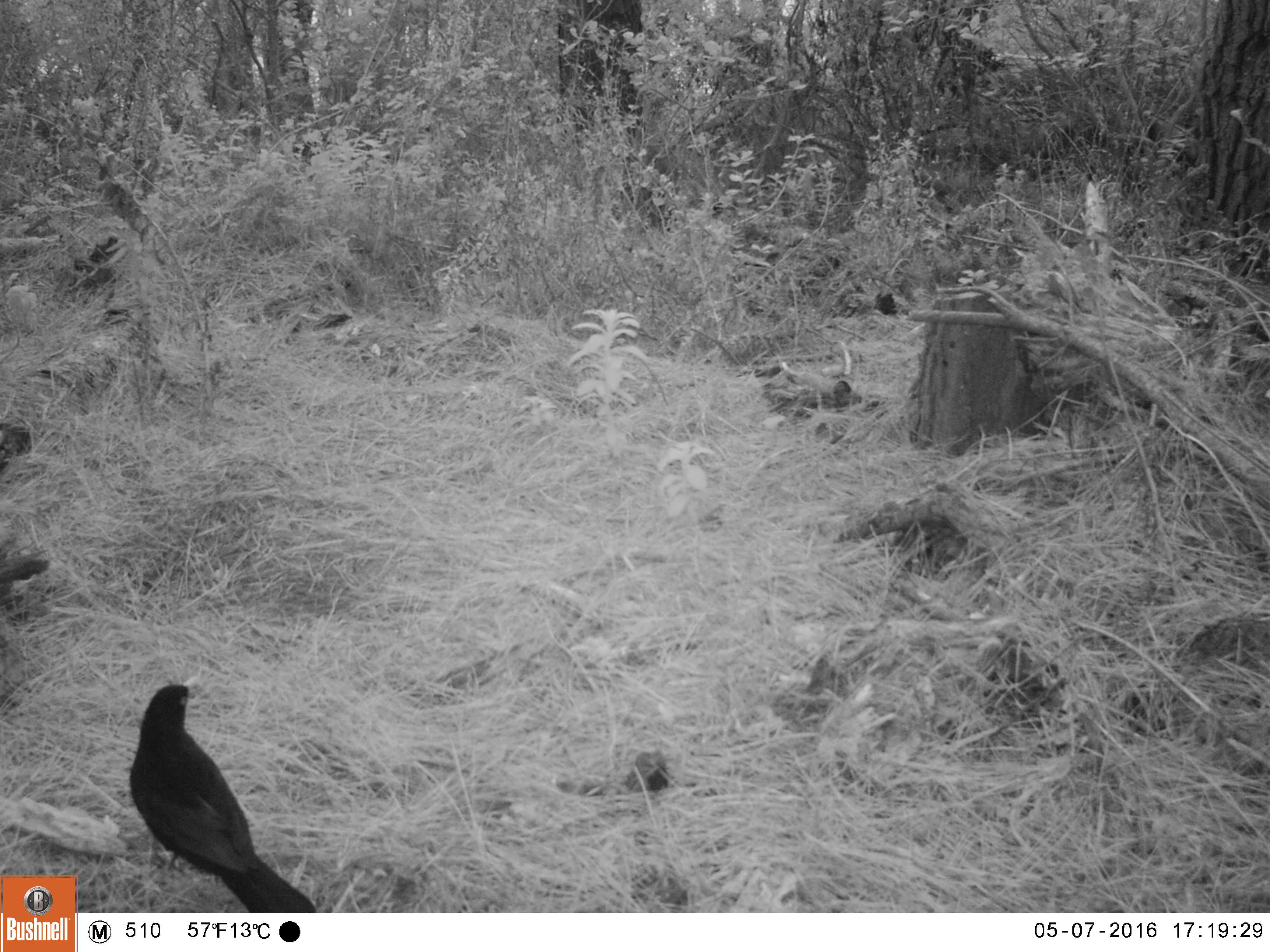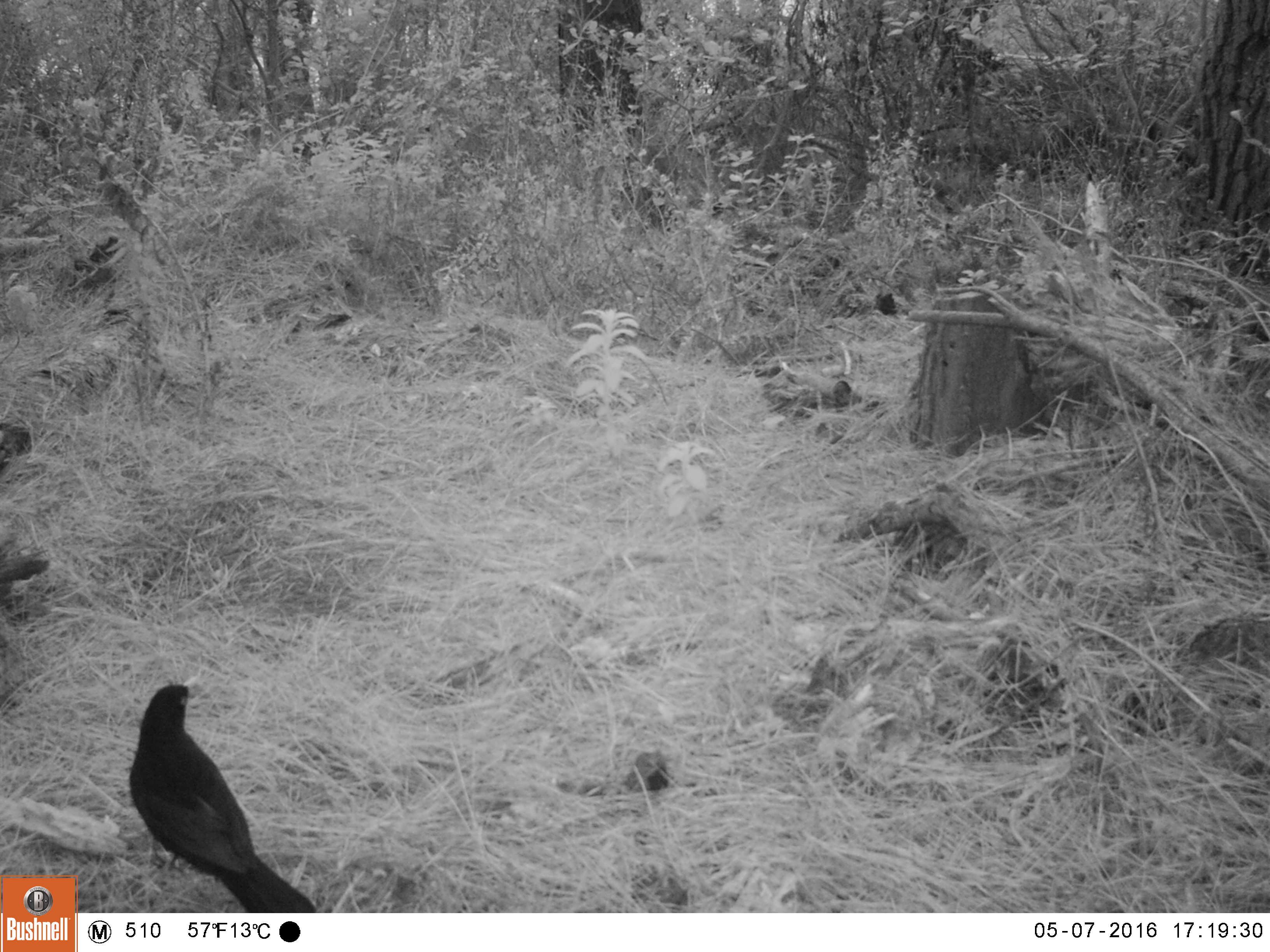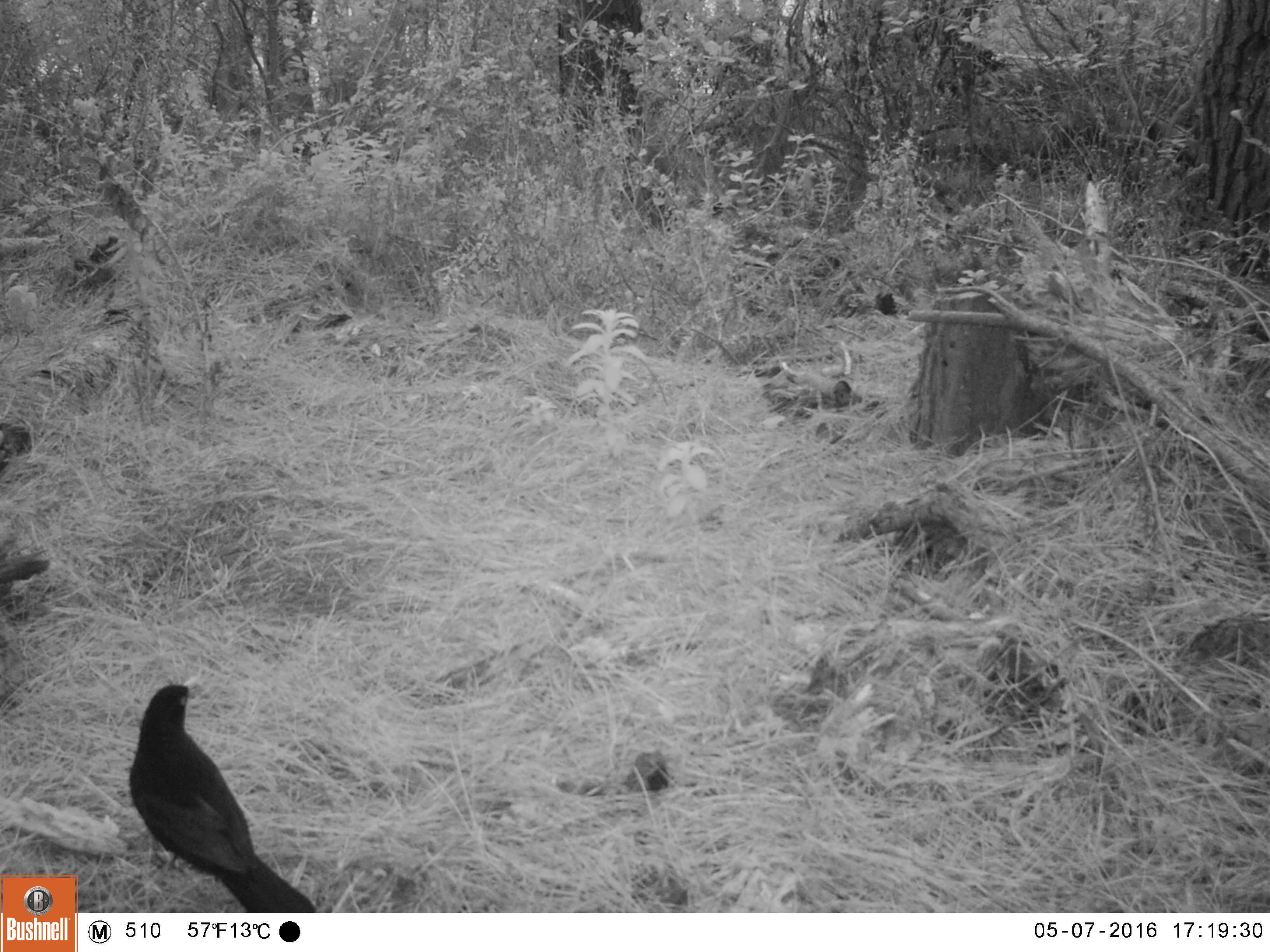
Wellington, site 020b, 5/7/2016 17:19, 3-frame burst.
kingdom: Animalia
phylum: Chordata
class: Aves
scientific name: Aves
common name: bird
Bird (Aves).